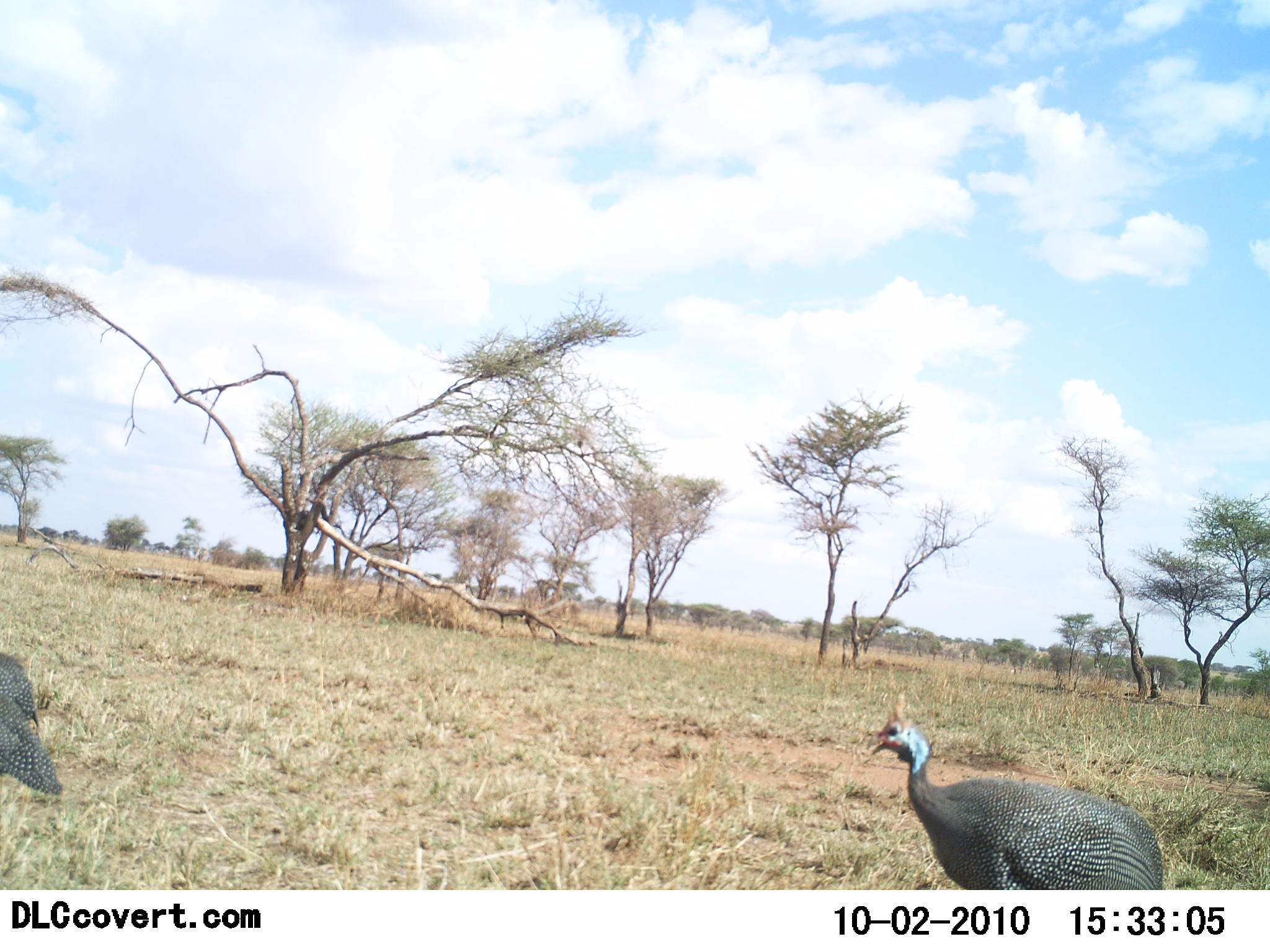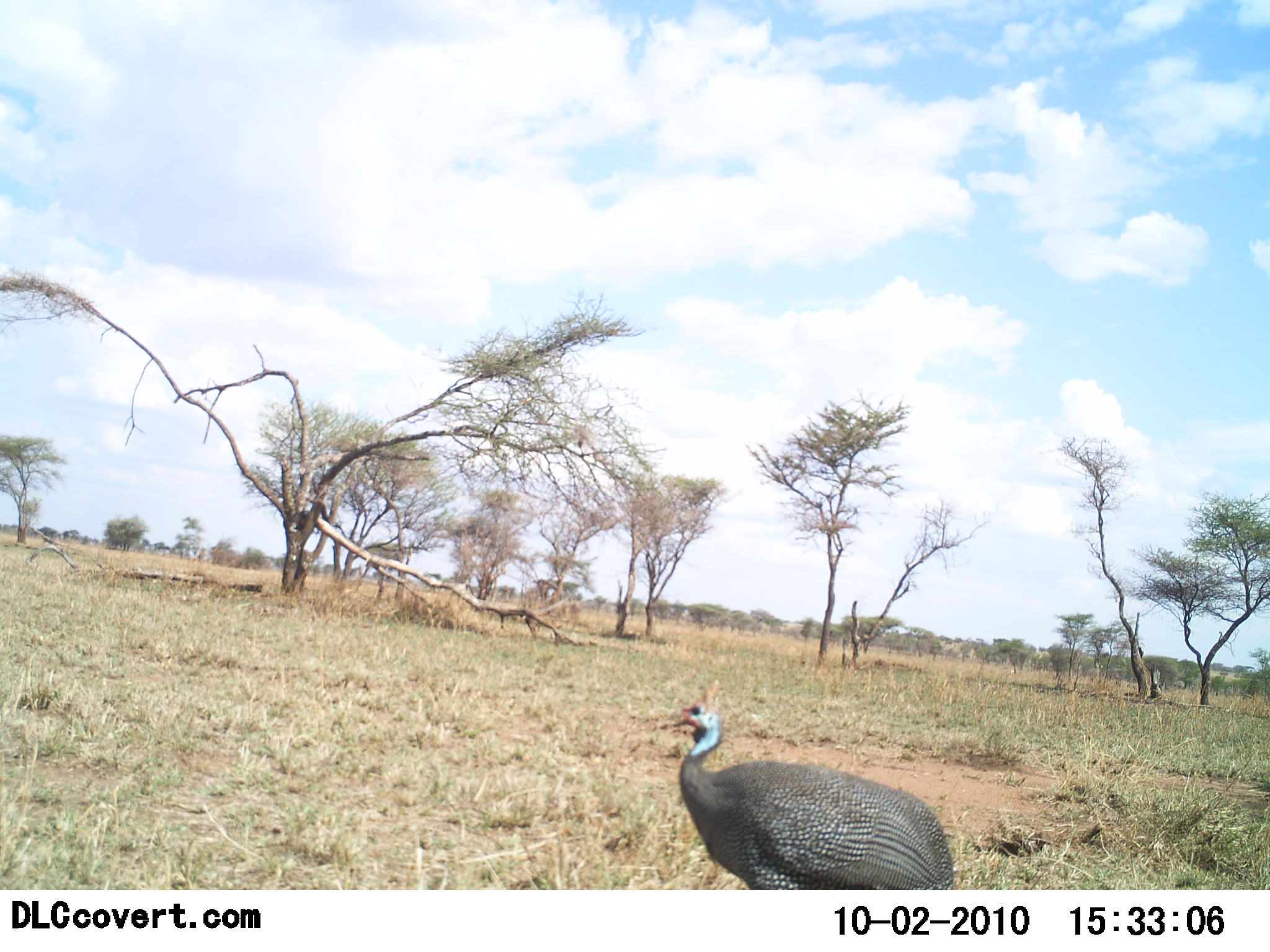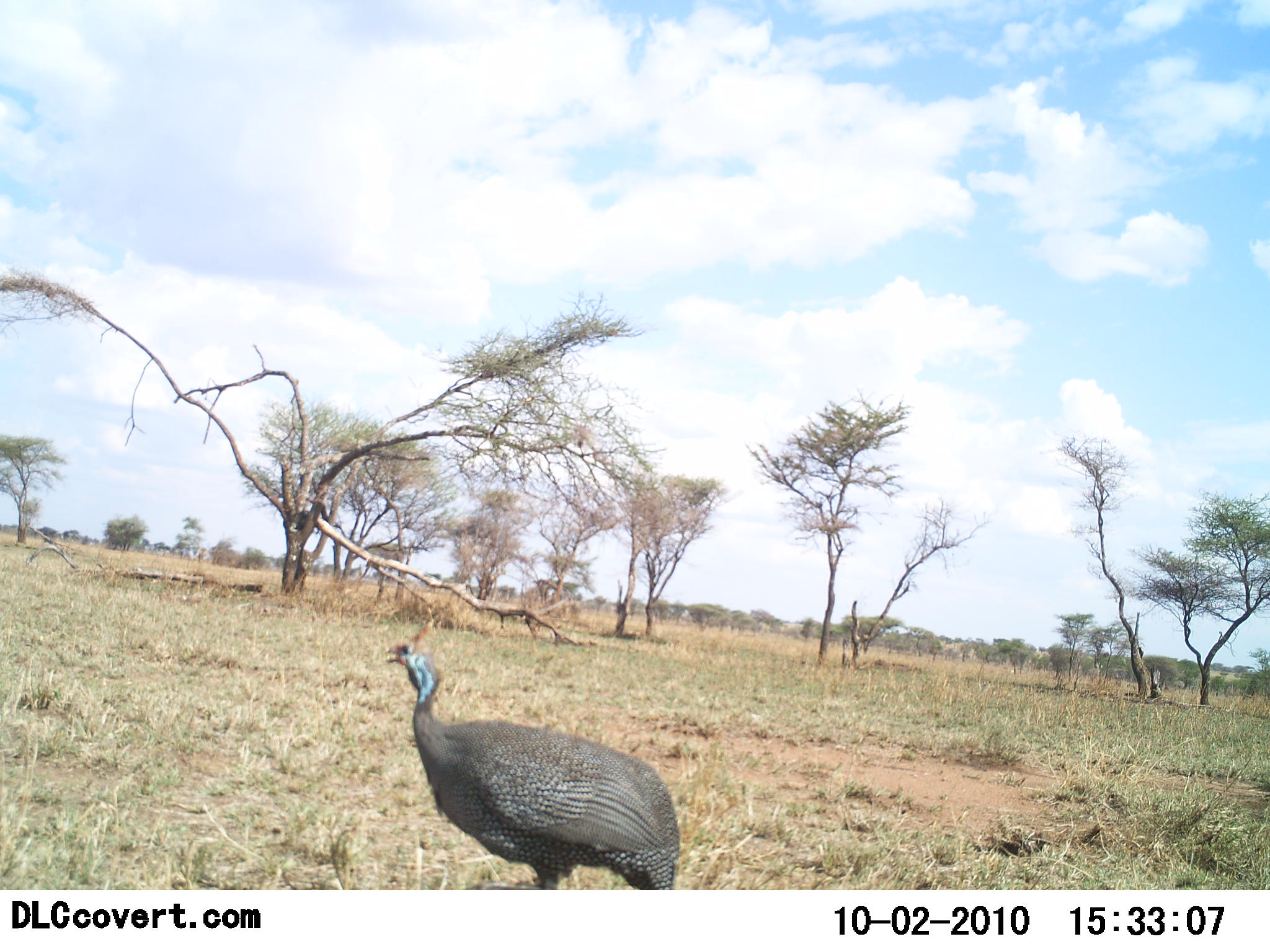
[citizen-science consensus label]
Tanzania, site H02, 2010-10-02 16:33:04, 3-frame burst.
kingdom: Animalia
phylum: Chordata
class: Aves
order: Galliformes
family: Numididae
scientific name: Numididae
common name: guinea fowl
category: guineafowl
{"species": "guineafowl (guinea fowl) (Numididae)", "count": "2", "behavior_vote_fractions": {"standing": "23%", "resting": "0%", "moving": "77%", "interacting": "0%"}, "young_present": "0%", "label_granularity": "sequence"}